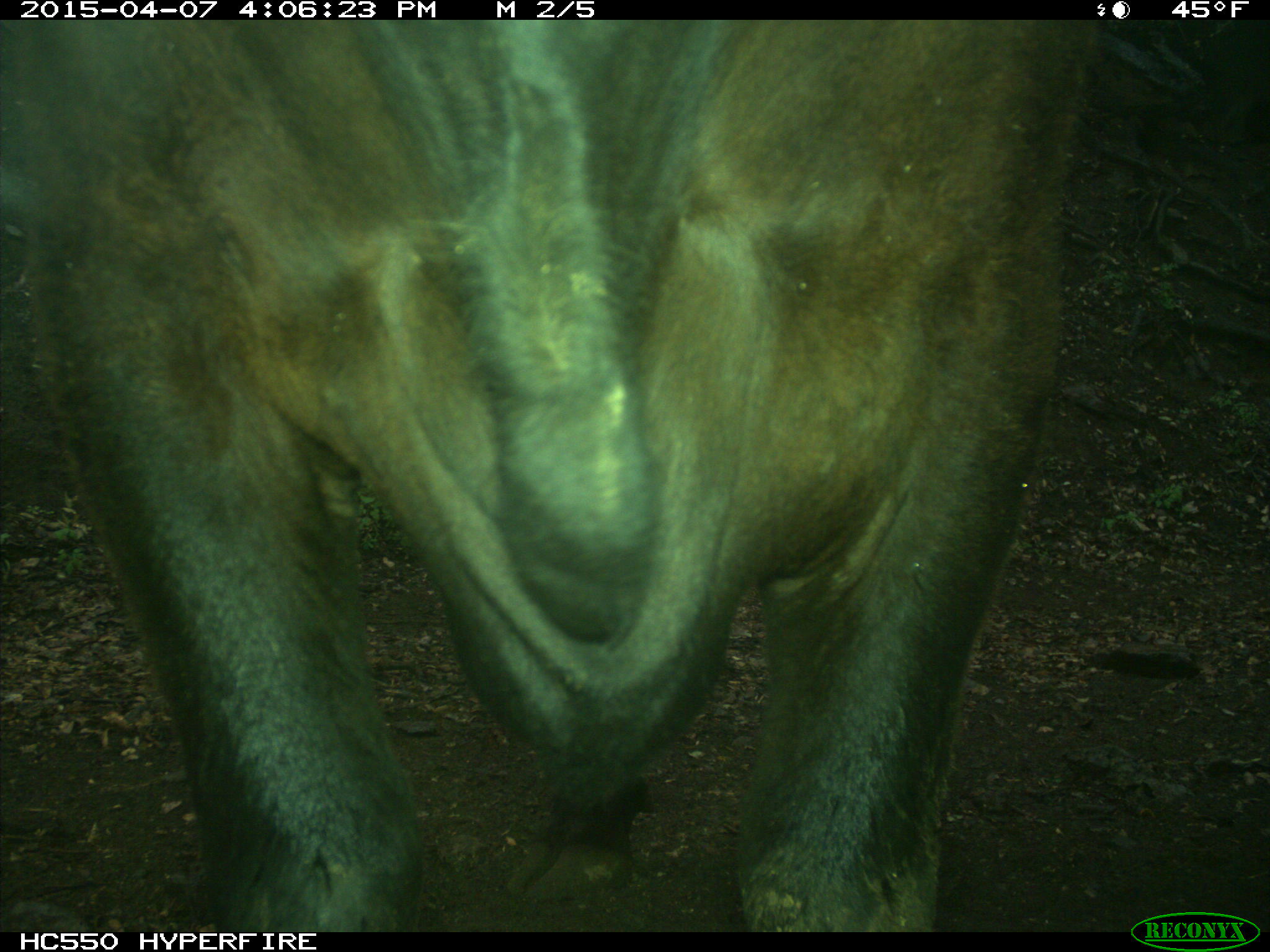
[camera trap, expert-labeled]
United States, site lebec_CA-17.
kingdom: Animalia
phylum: Chordata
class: Mammalia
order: Artiodactyla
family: Bovidae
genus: Bos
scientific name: Bos taurus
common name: domestic cow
Bos taurus (domestic cow).